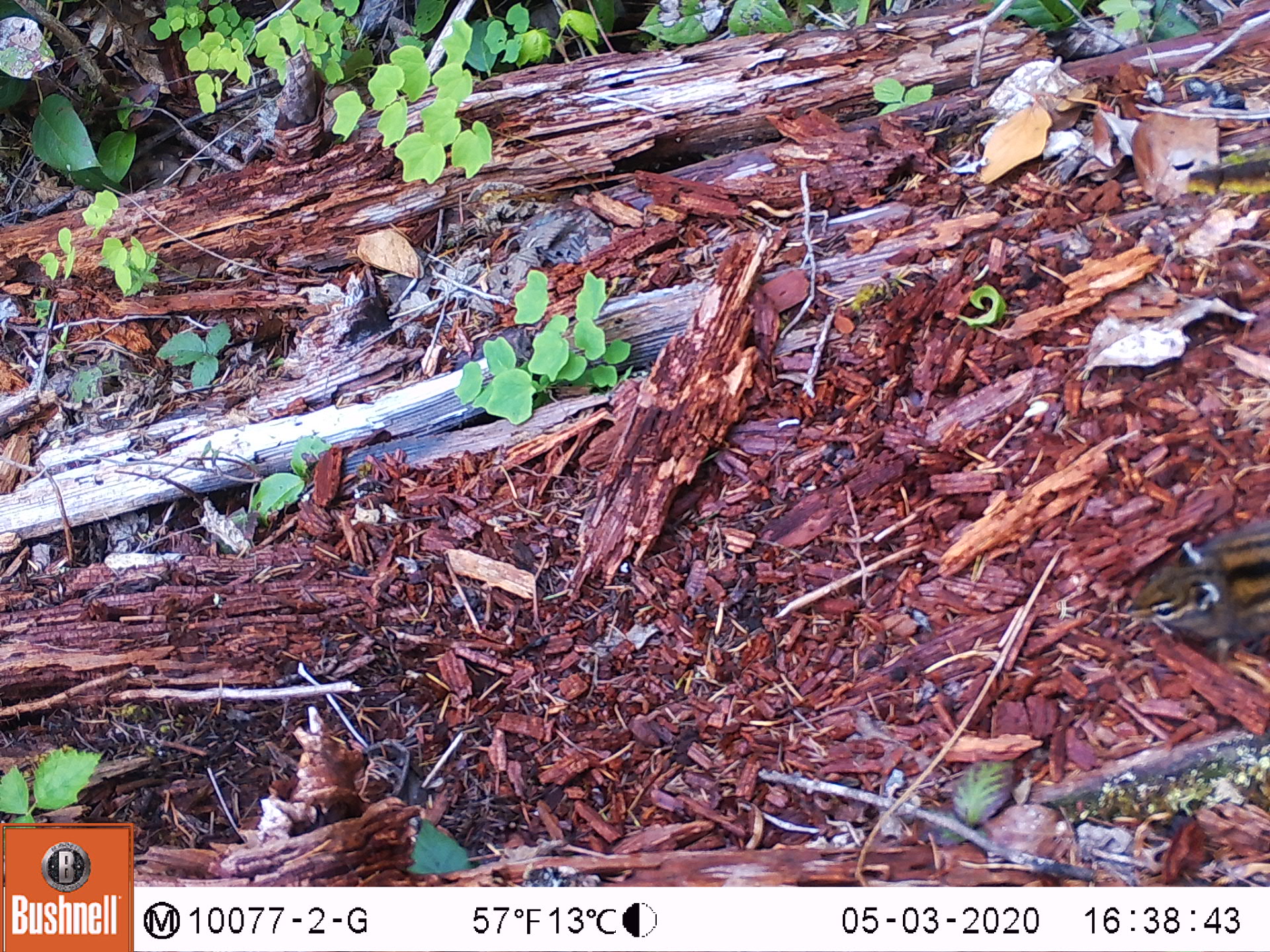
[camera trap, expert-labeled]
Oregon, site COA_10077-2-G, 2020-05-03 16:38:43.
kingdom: Animalia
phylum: Chordata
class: Mammalia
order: Rodentia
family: Sciuridae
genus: Neotamias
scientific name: Neotamias townsendii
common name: townsend's chipmunk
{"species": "townsend's chipmunk (Neotamias townsendii)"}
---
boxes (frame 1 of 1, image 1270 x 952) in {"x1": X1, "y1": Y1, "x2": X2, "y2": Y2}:
townsend's chipmunk: {"x1": 1112, "y1": 512, "x2": 1268, "y2": 668}